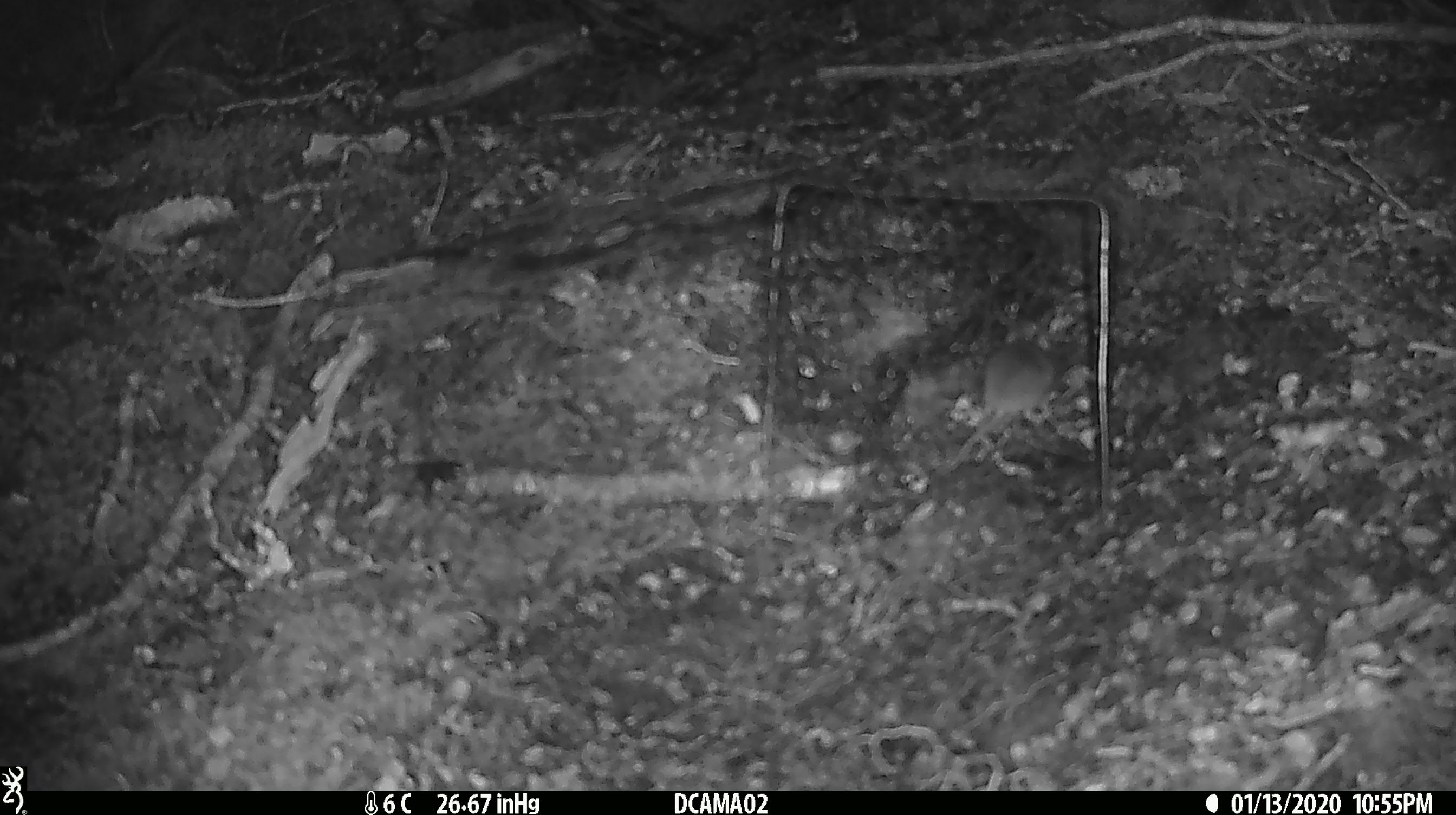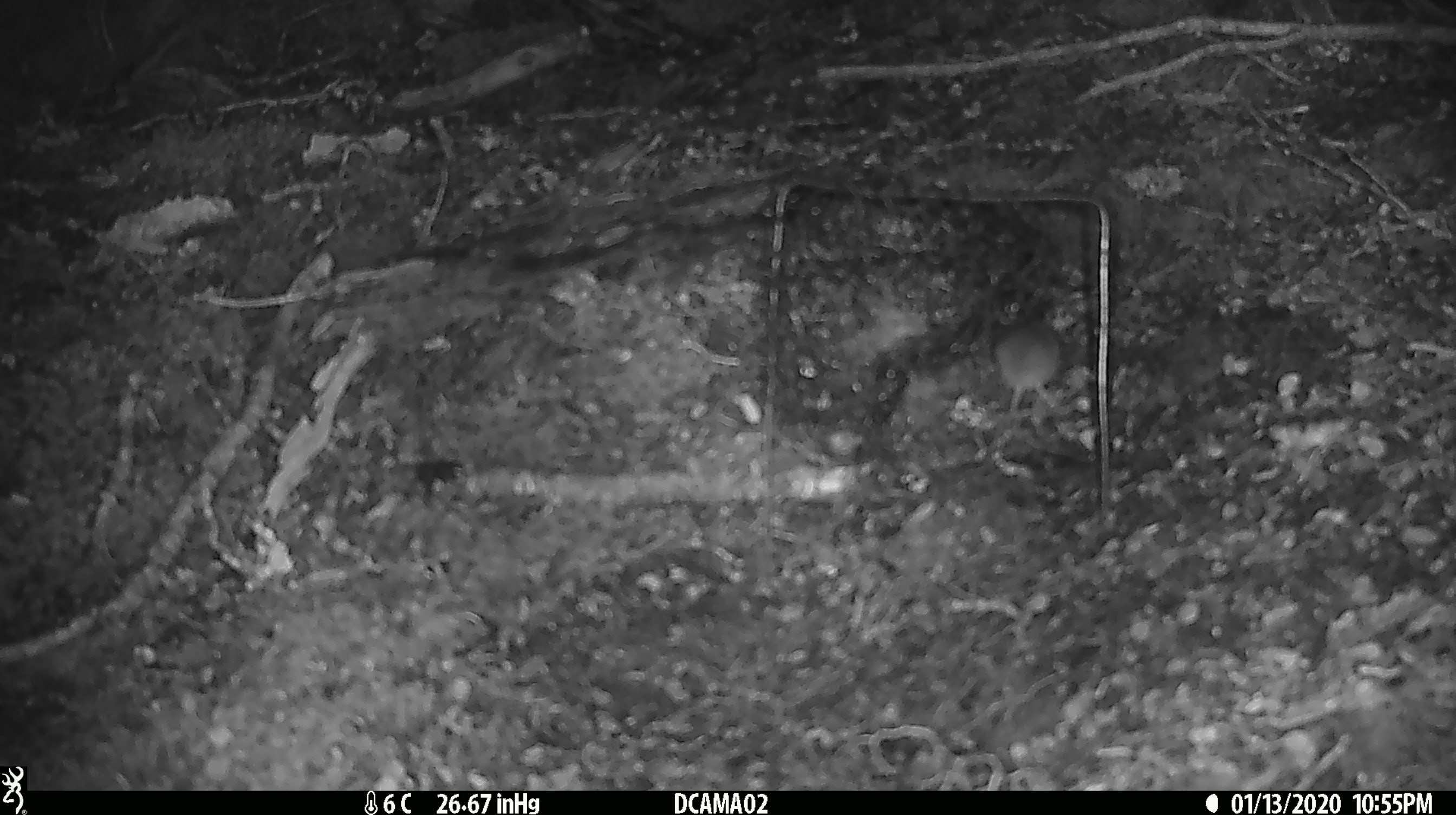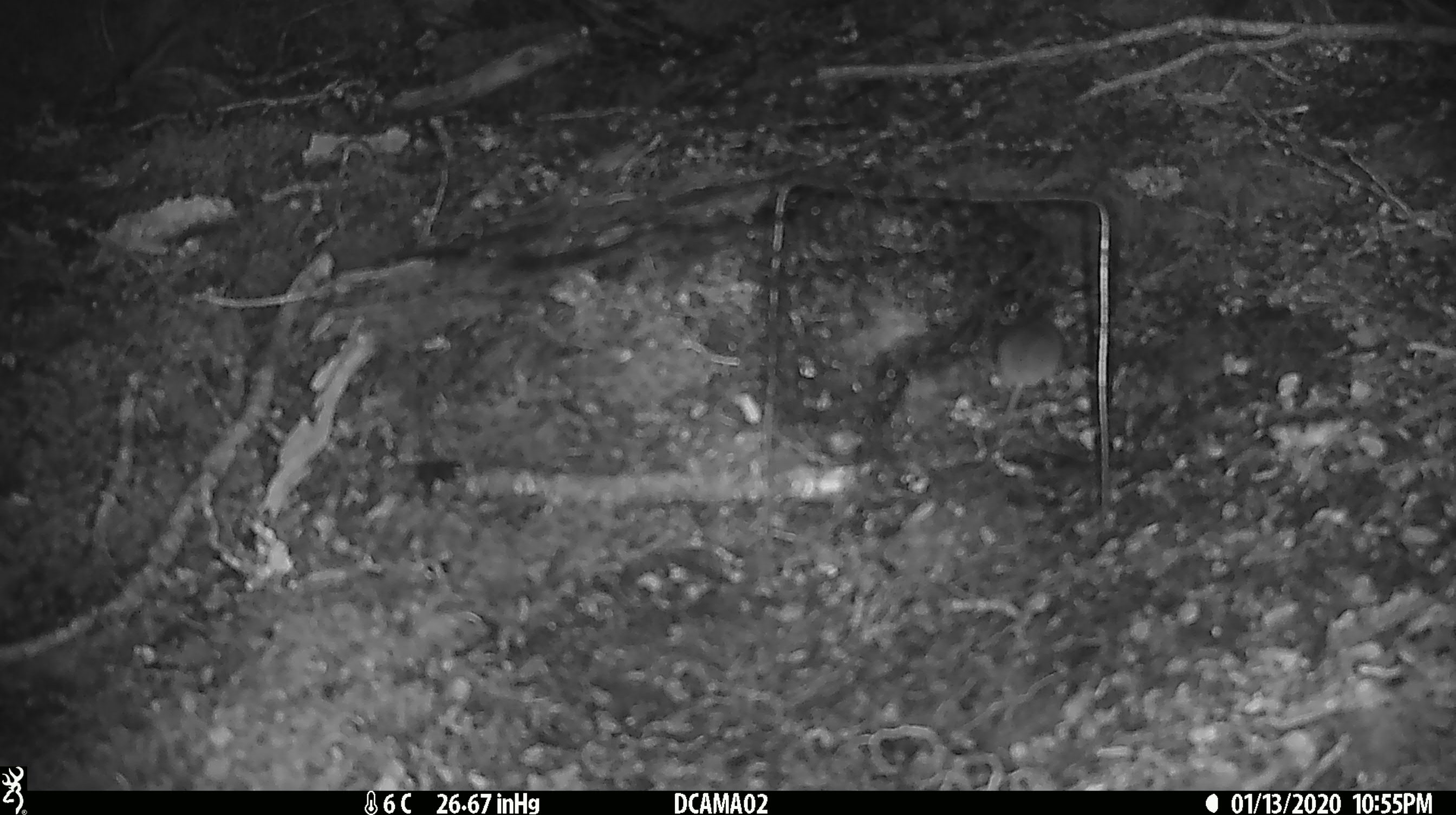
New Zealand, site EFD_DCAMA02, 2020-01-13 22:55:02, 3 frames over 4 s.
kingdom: Animalia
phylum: Chordata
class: Mammalia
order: Rodentia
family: Muridae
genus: Mus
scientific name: Mus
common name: mouse